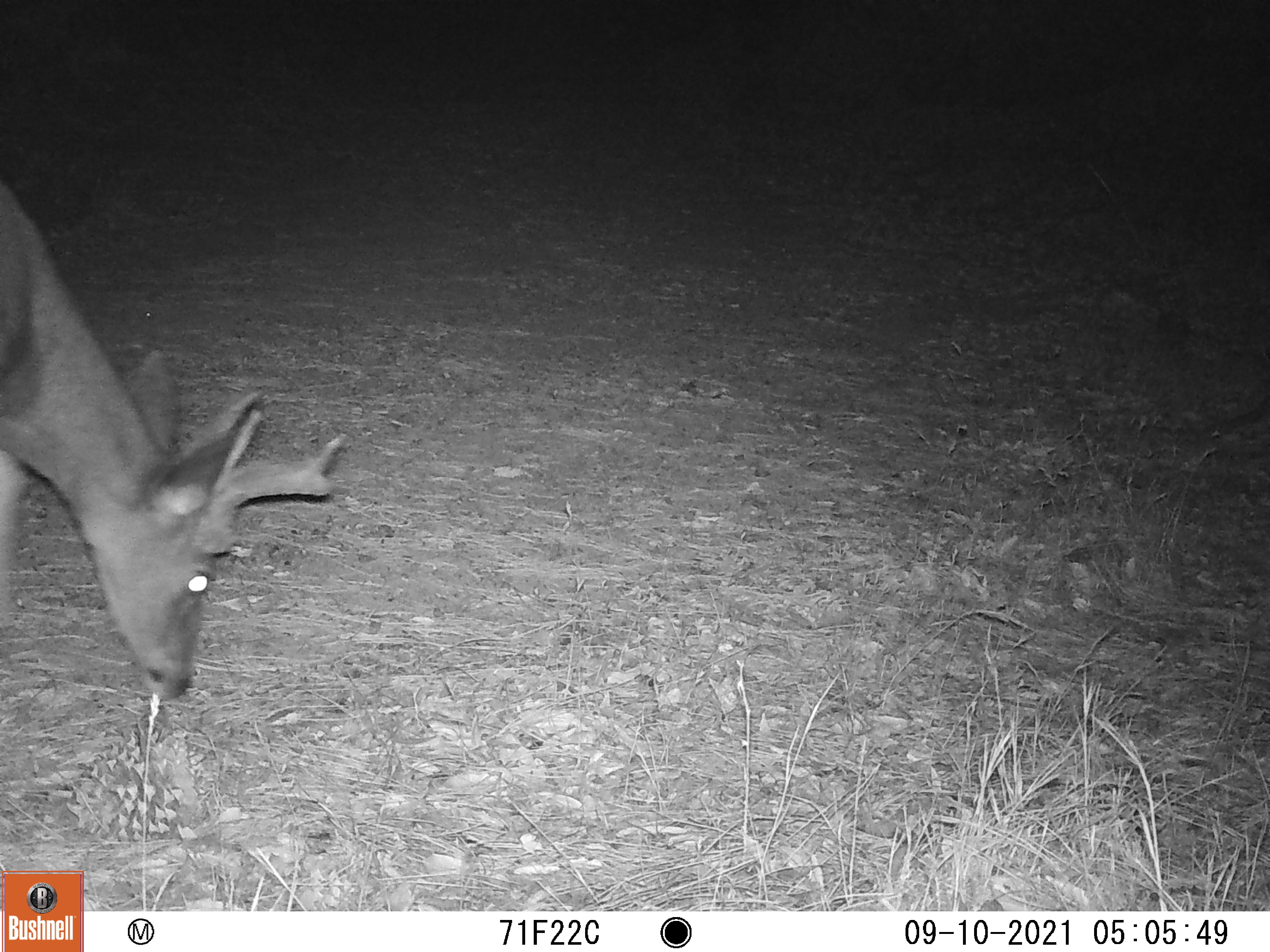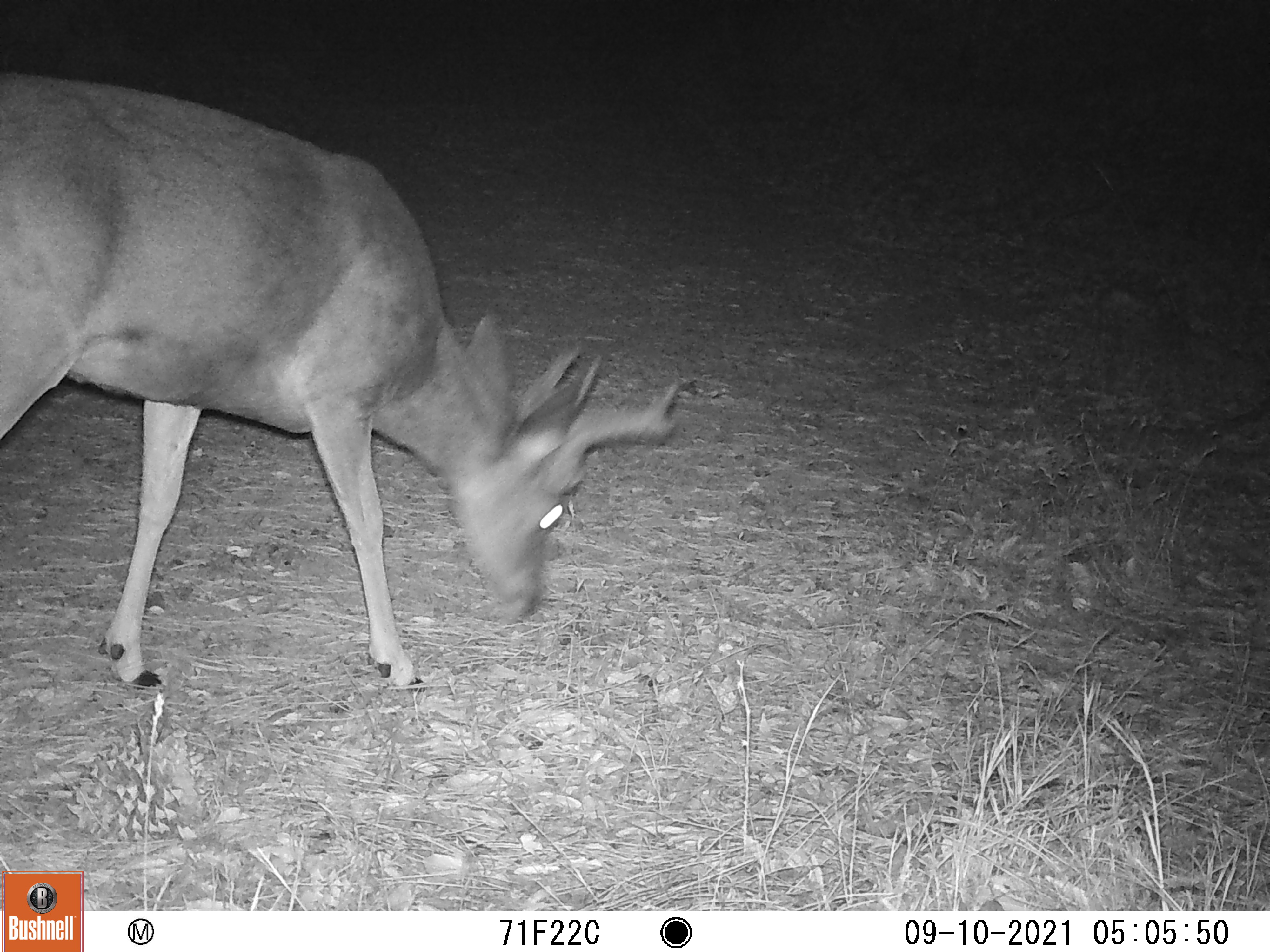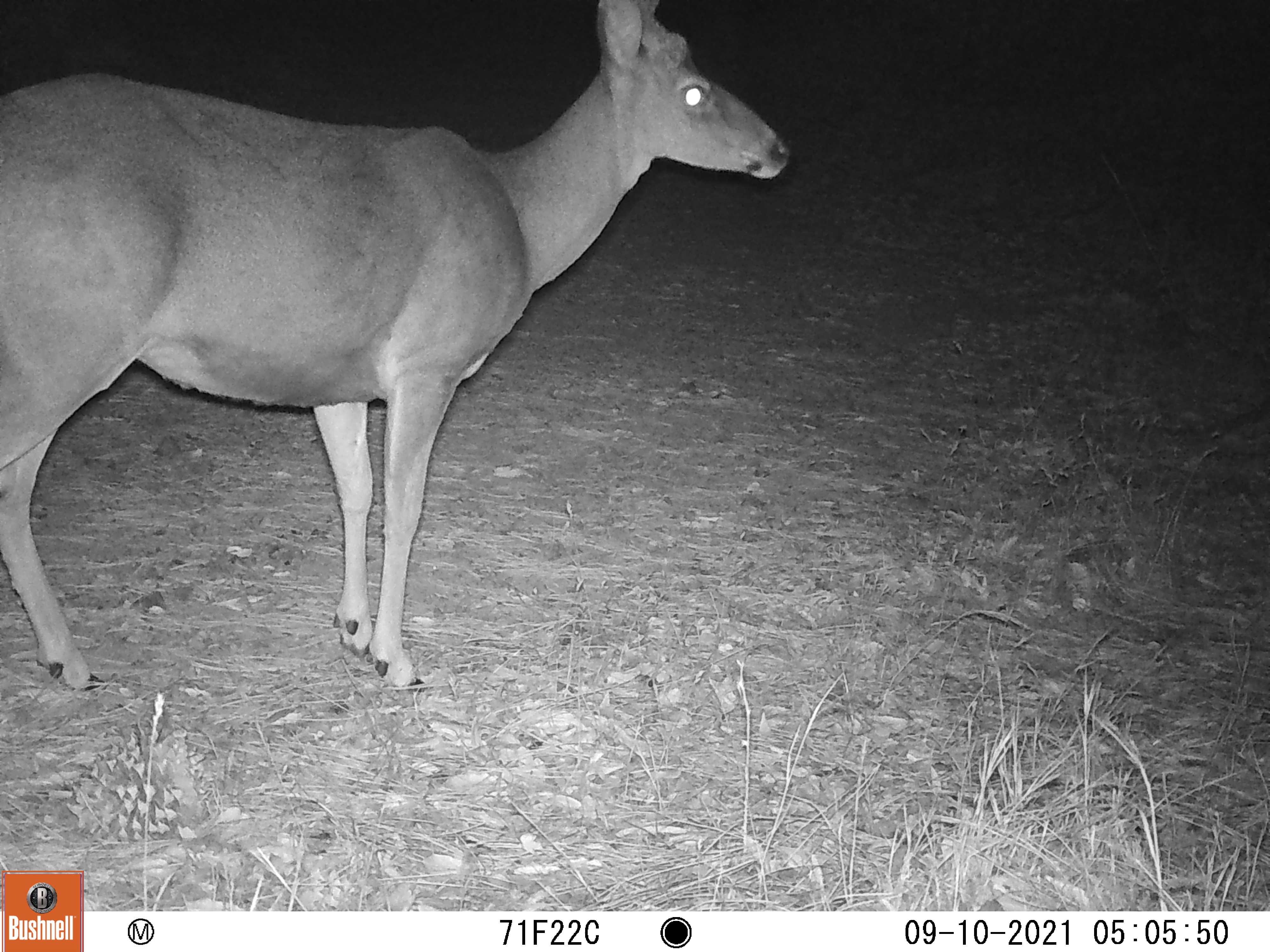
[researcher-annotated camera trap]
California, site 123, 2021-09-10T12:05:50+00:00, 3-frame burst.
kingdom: Animalia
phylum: Chordata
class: Mammalia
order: Artiodactyla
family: Cervidae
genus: Odocoileus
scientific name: Odocoileus hemionus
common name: mule deer